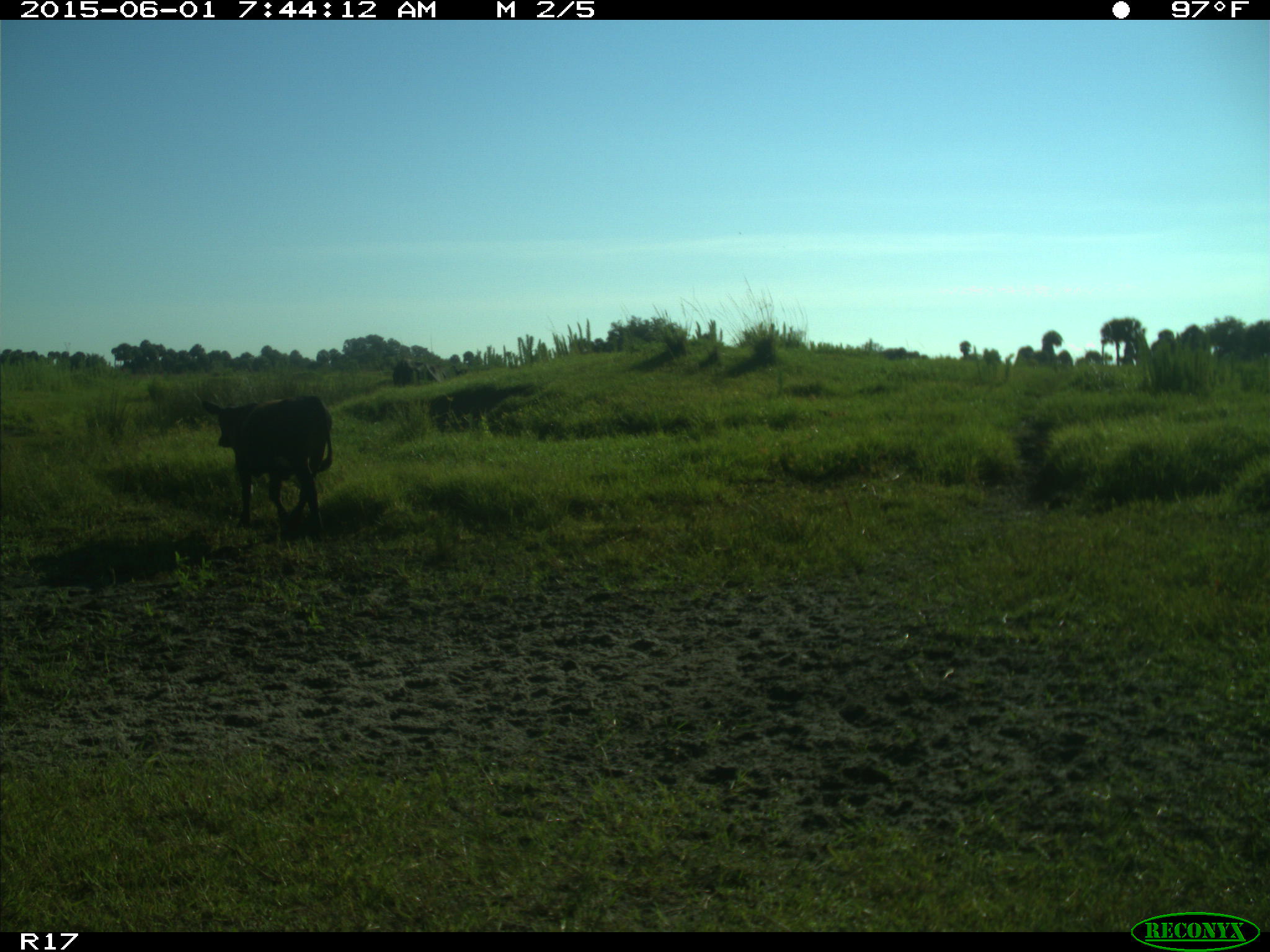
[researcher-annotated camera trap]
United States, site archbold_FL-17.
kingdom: Animalia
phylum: Chordata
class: Mammalia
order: Artiodactyla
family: Bovidae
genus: Bos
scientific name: Bos taurus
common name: domestic cow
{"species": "Bos taurus (domestic cow)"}